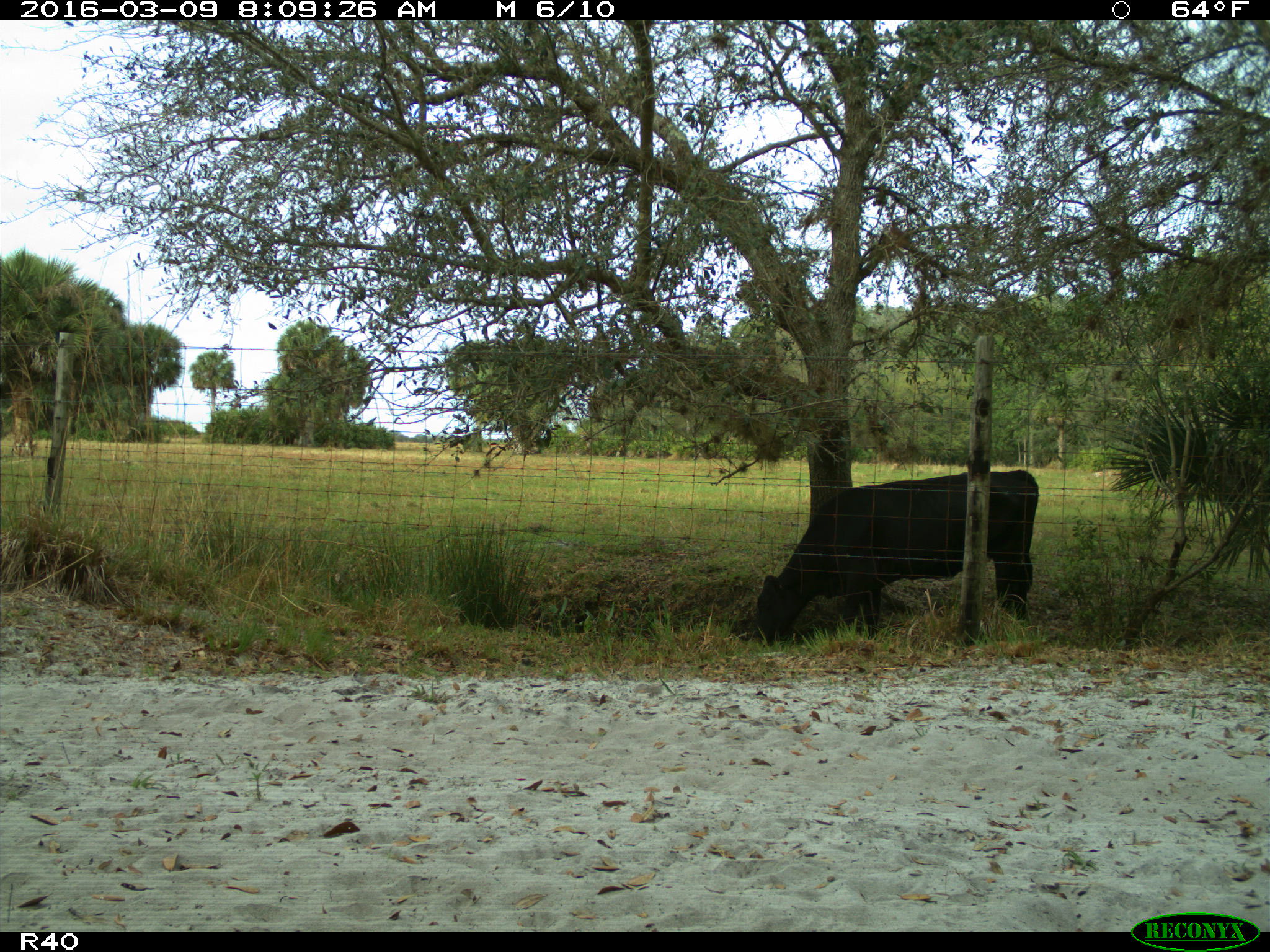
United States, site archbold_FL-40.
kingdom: Animalia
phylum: Chordata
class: Mammalia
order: Artiodactyla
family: Bovidae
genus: Bos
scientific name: Bos taurus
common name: domestic cow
Bos taurus (domestic cow).